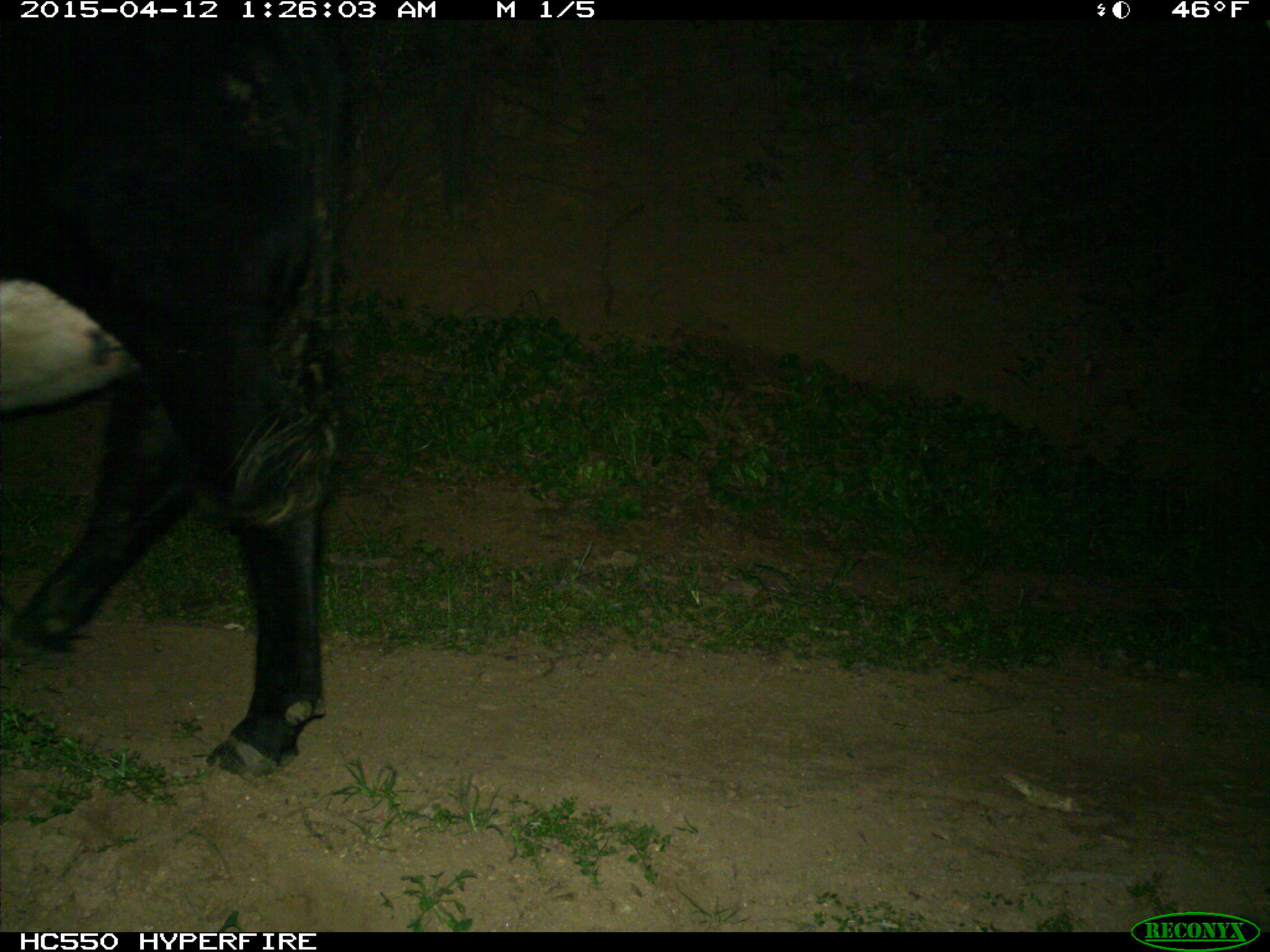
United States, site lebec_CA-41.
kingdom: Animalia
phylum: Chordata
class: Mammalia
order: Artiodactyla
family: Bovidae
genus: Bos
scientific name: Bos taurus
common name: domestic cow